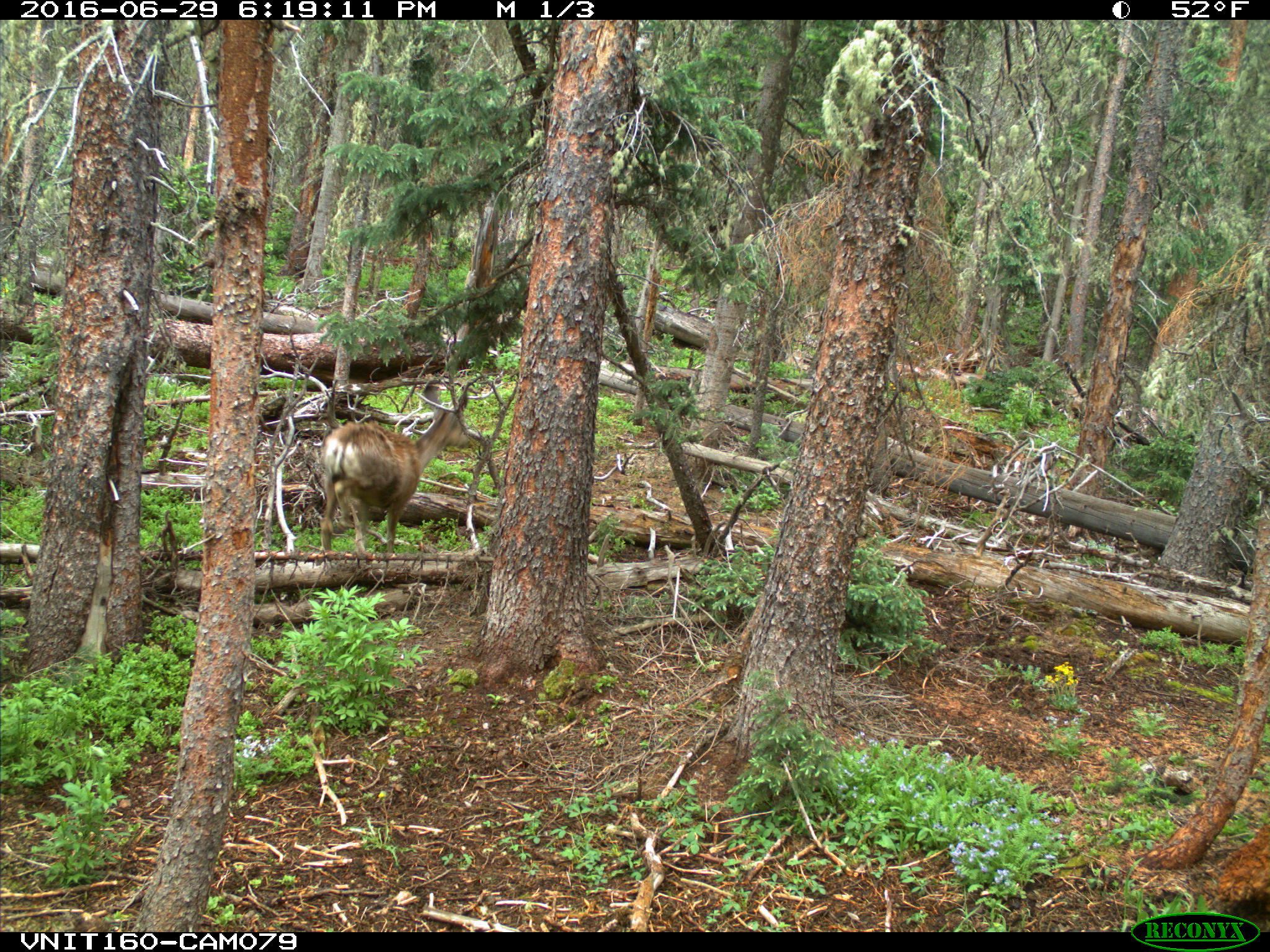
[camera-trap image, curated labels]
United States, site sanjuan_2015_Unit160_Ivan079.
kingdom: Animalia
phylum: Chordata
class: Mammalia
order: Artiodactyla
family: Cervidae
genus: Odocoileus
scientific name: Odocoileus hemionus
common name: mule deer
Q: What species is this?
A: Odocoileus hemionus (mule deer).